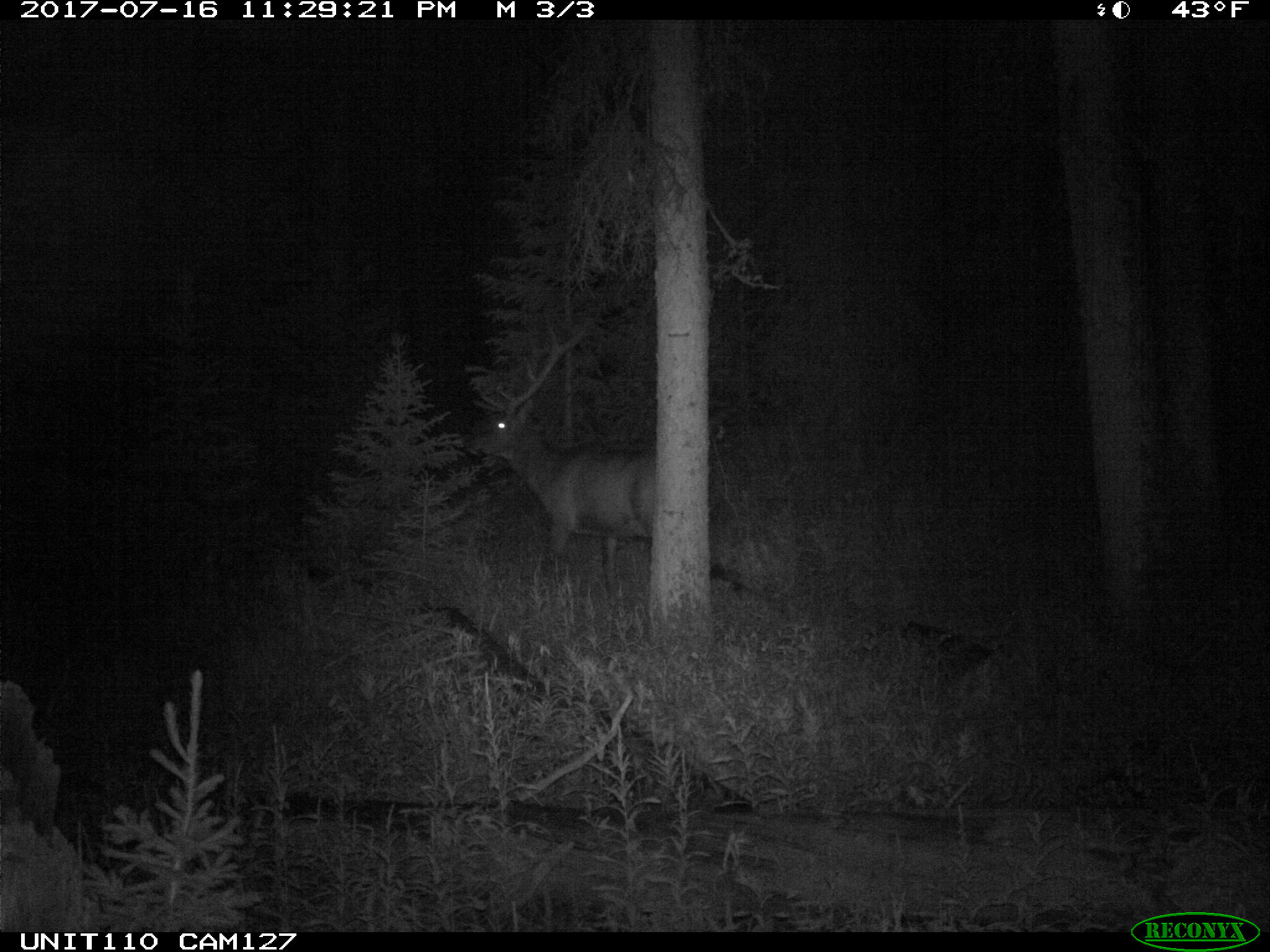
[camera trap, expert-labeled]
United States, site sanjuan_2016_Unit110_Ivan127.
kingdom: Animalia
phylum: Chordata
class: Mammalia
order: Artiodactyla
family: Cervidae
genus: Cervus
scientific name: Cervus elaphus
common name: red deer